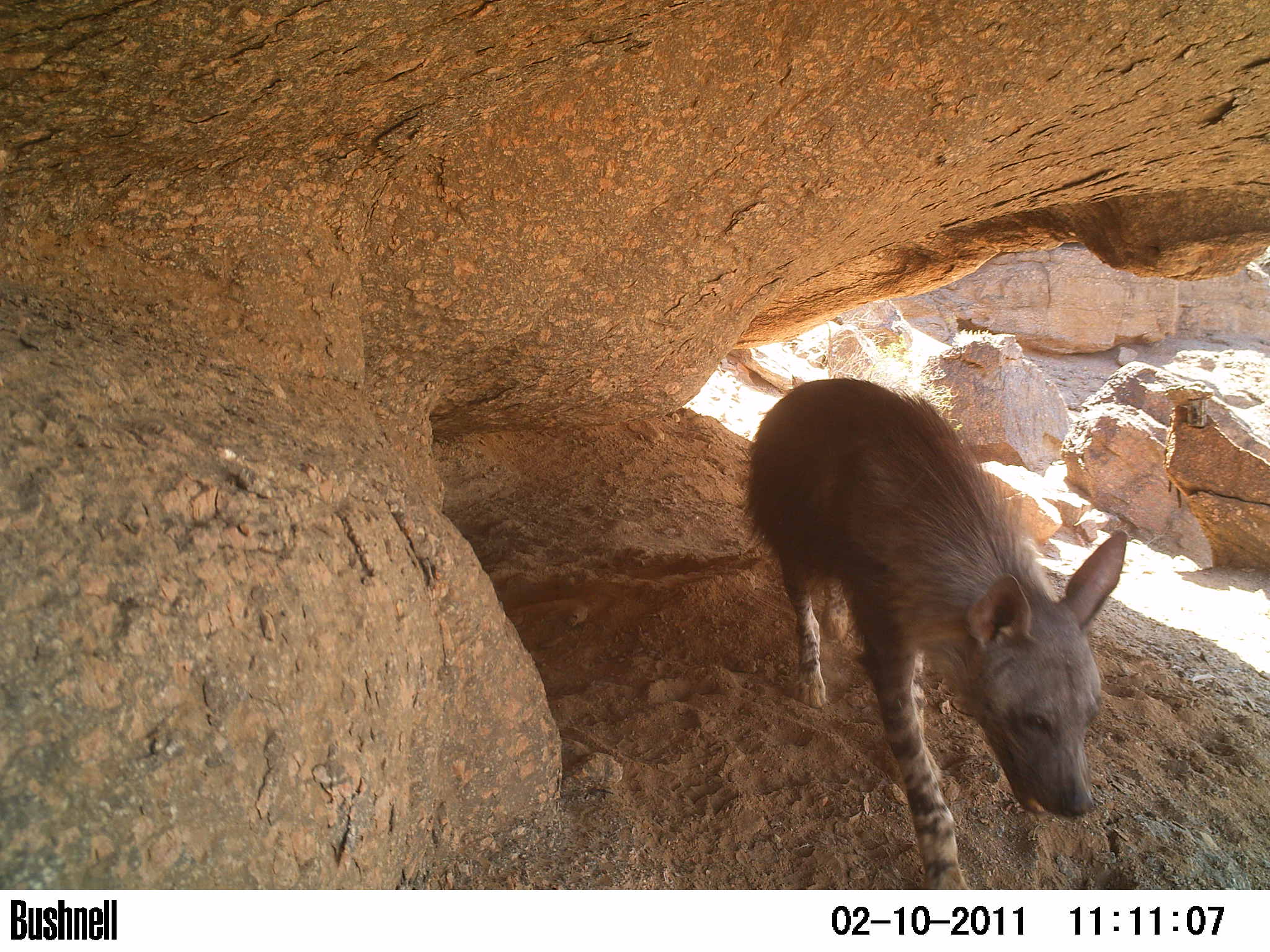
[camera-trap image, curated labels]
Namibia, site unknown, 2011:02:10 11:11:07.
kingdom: Animalia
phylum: Chordata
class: Mammalia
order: Carnivora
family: Hyaenidae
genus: Parahyaena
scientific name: Parahyaena brunnea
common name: brown hyena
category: hyaena brunnea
Hyaena brunnea (brown hyena) (Parahyaena brunnea).